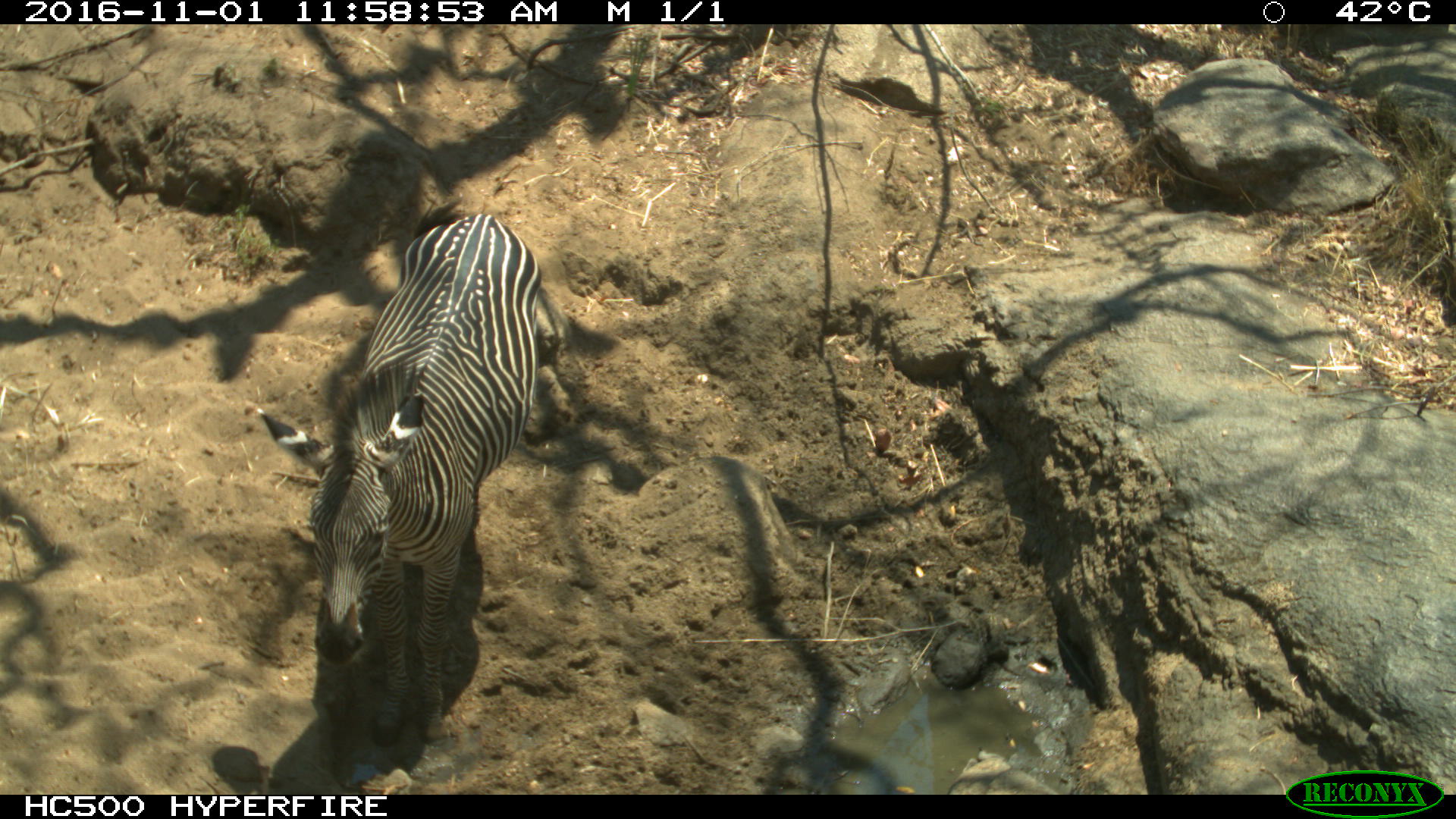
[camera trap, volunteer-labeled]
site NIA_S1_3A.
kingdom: Animalia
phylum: Chordata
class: Mammalia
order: Perissodactyla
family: Equidae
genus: Equus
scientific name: Equus quagga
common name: plains zebra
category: zebraplains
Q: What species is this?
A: Zebraplains (plains zebra) (Equus quagga).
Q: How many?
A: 1.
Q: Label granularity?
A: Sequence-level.